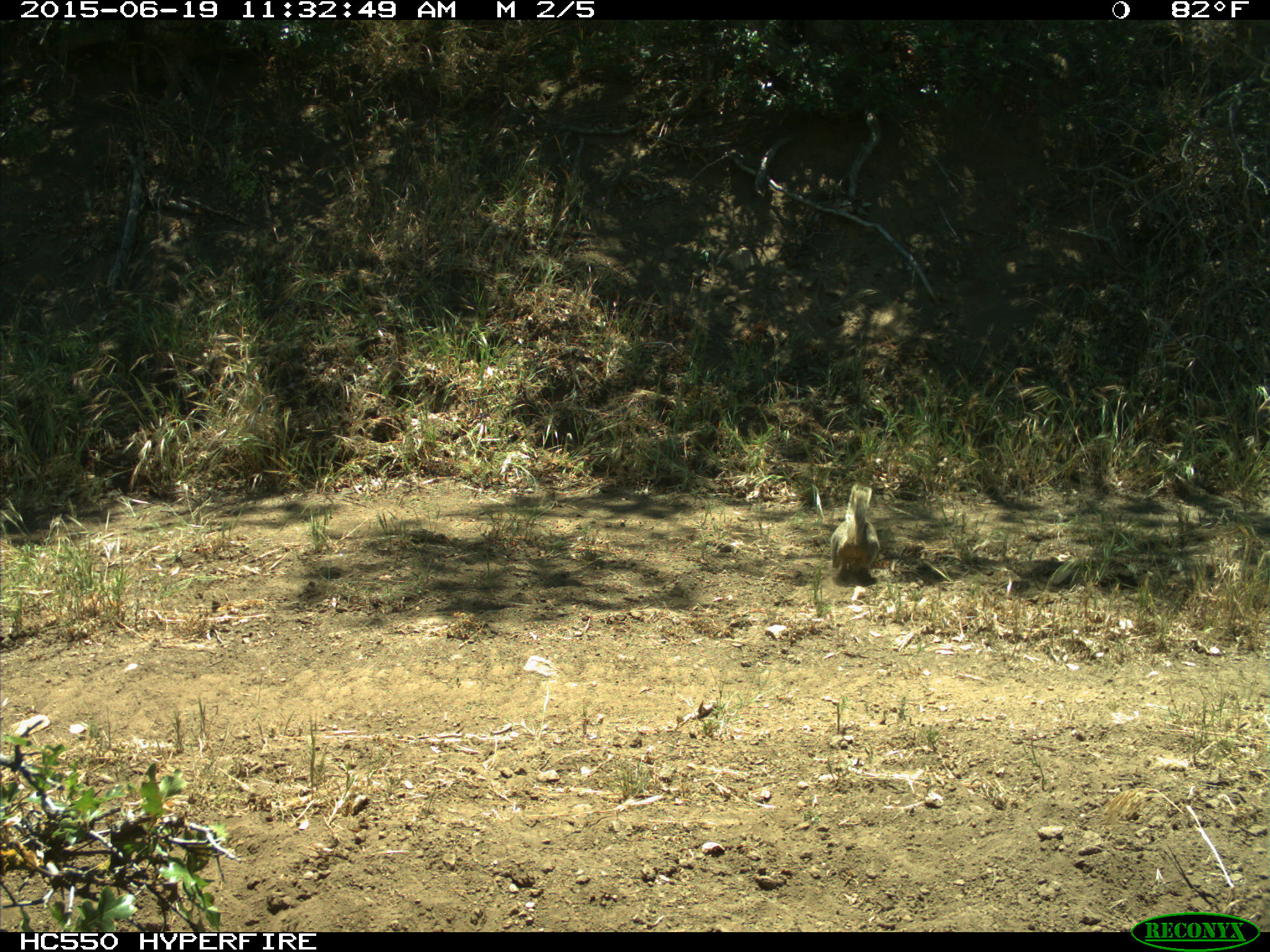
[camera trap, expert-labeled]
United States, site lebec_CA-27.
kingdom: Animalia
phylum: Chordata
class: Mammalia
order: Rodentia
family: Sciuridae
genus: Otospermophilus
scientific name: Otospermophilus beecheyi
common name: california ground squirrel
Otospermophilus beecheyi (california ground squirrel).